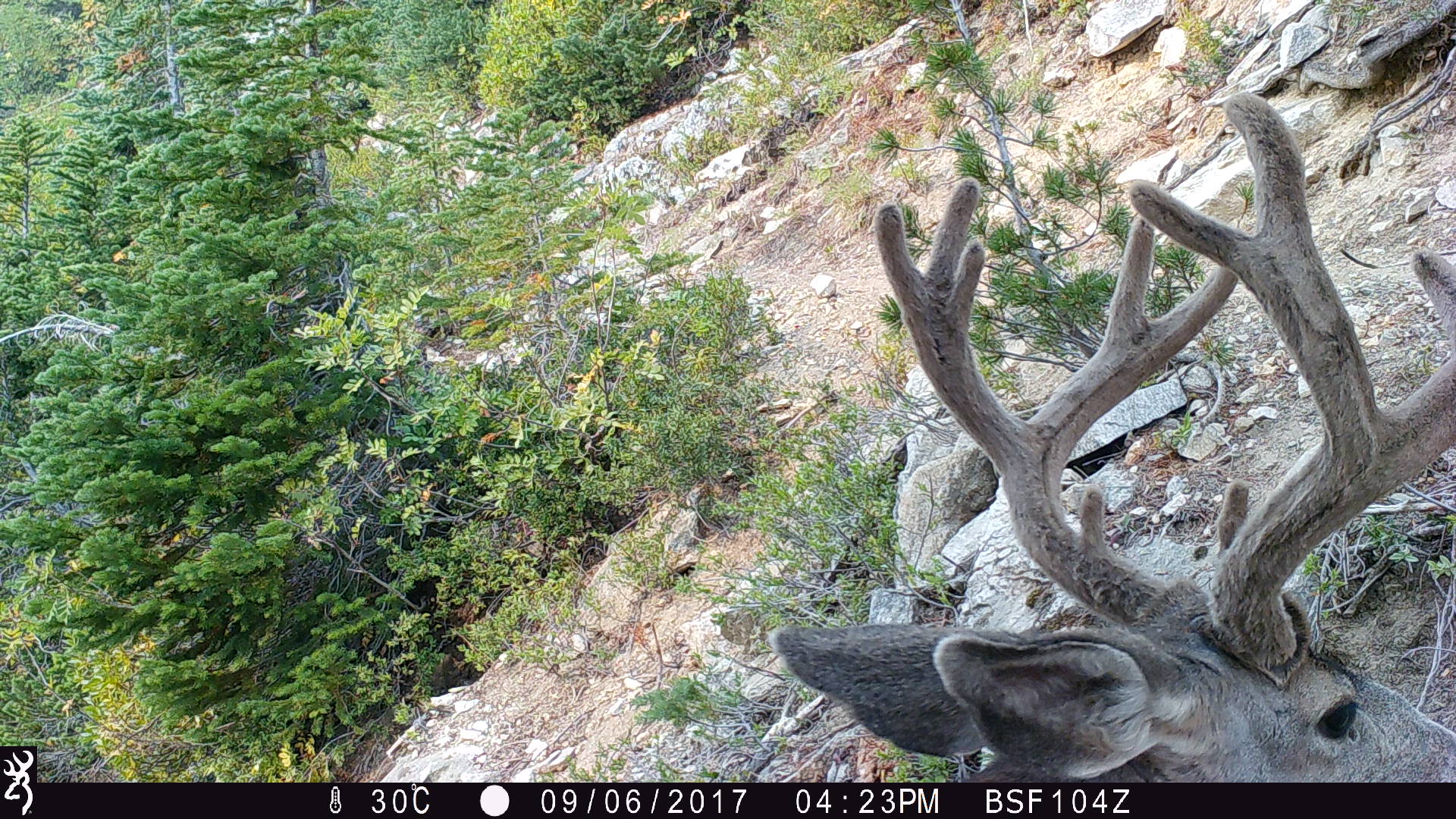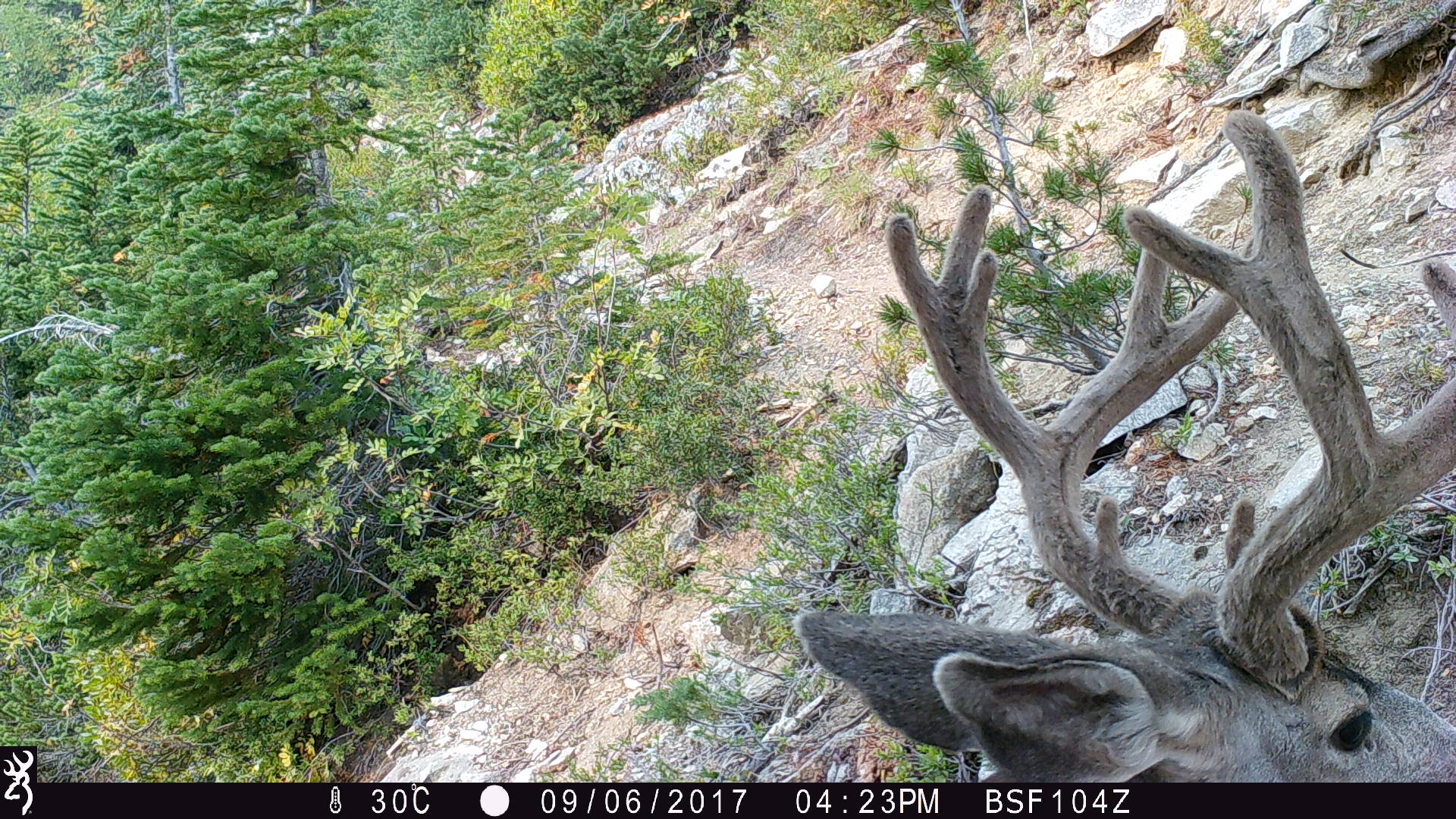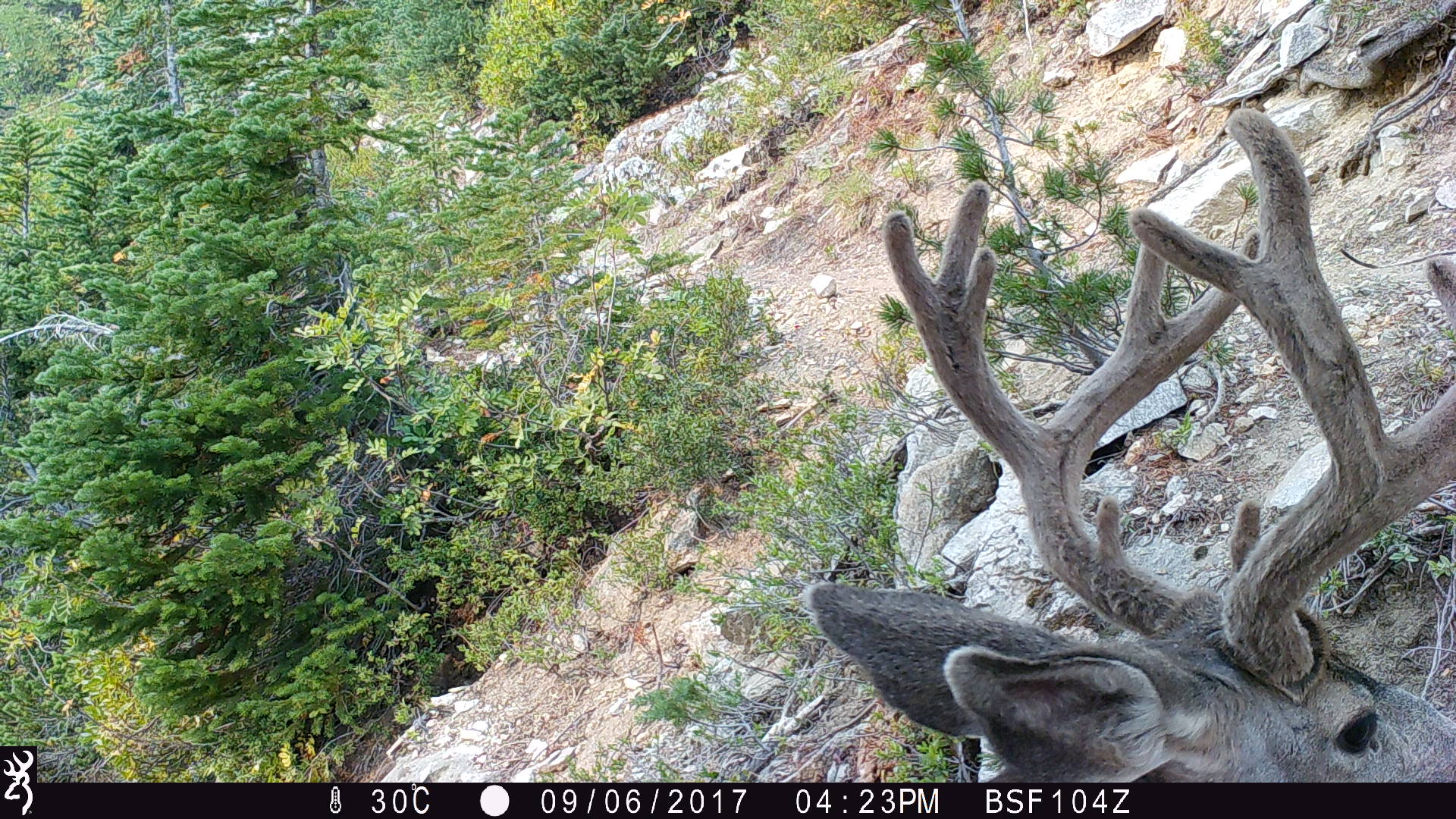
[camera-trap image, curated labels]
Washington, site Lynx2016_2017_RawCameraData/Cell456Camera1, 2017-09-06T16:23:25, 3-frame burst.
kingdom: Animalia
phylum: Chordata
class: Mammalia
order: Artiodactyla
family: Cervidae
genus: Odocoileus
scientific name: Odocoileus hemionus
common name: mule deer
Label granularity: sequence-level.